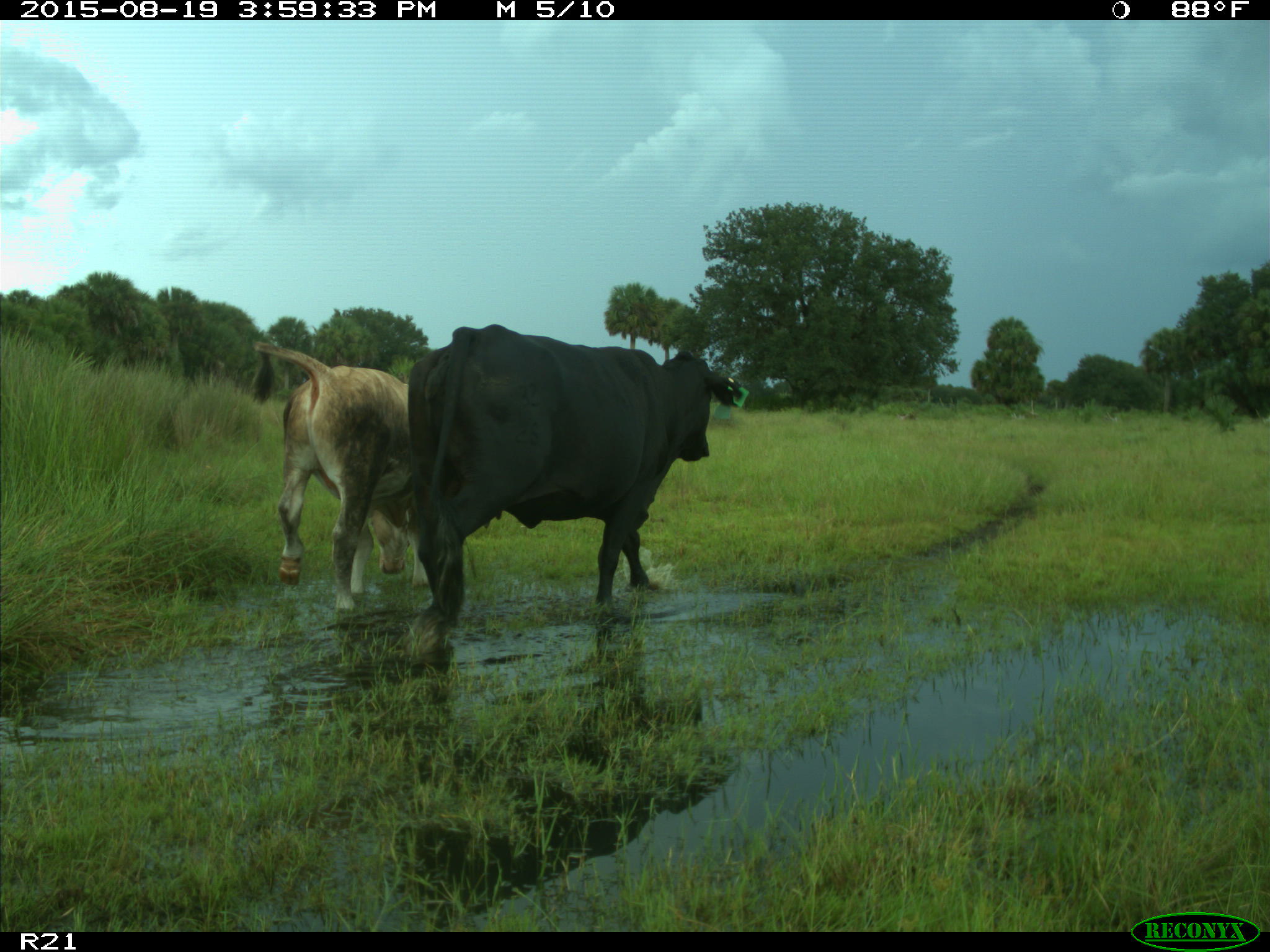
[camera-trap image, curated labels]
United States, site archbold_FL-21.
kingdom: Animalia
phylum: Chordata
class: Mammalia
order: Artiodactyla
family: Bovidae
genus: Bos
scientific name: Bos taurus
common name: domestic cow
Bos taurus (domestic cow).